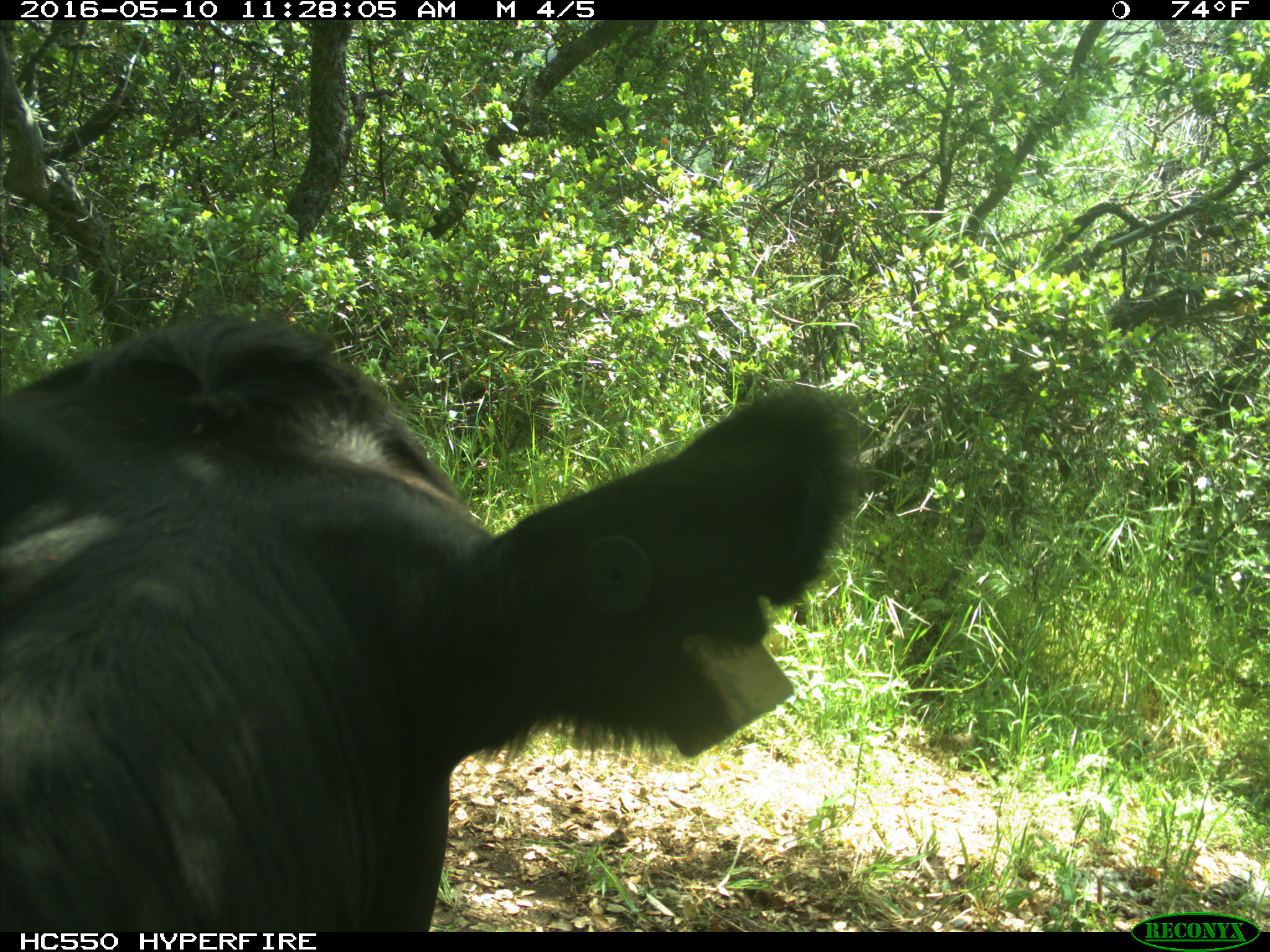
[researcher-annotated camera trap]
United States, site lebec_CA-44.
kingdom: Animalia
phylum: Chordata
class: Mammalia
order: Artiodactyla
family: Bovidae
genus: Bos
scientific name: Bos taurus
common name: domestic cow